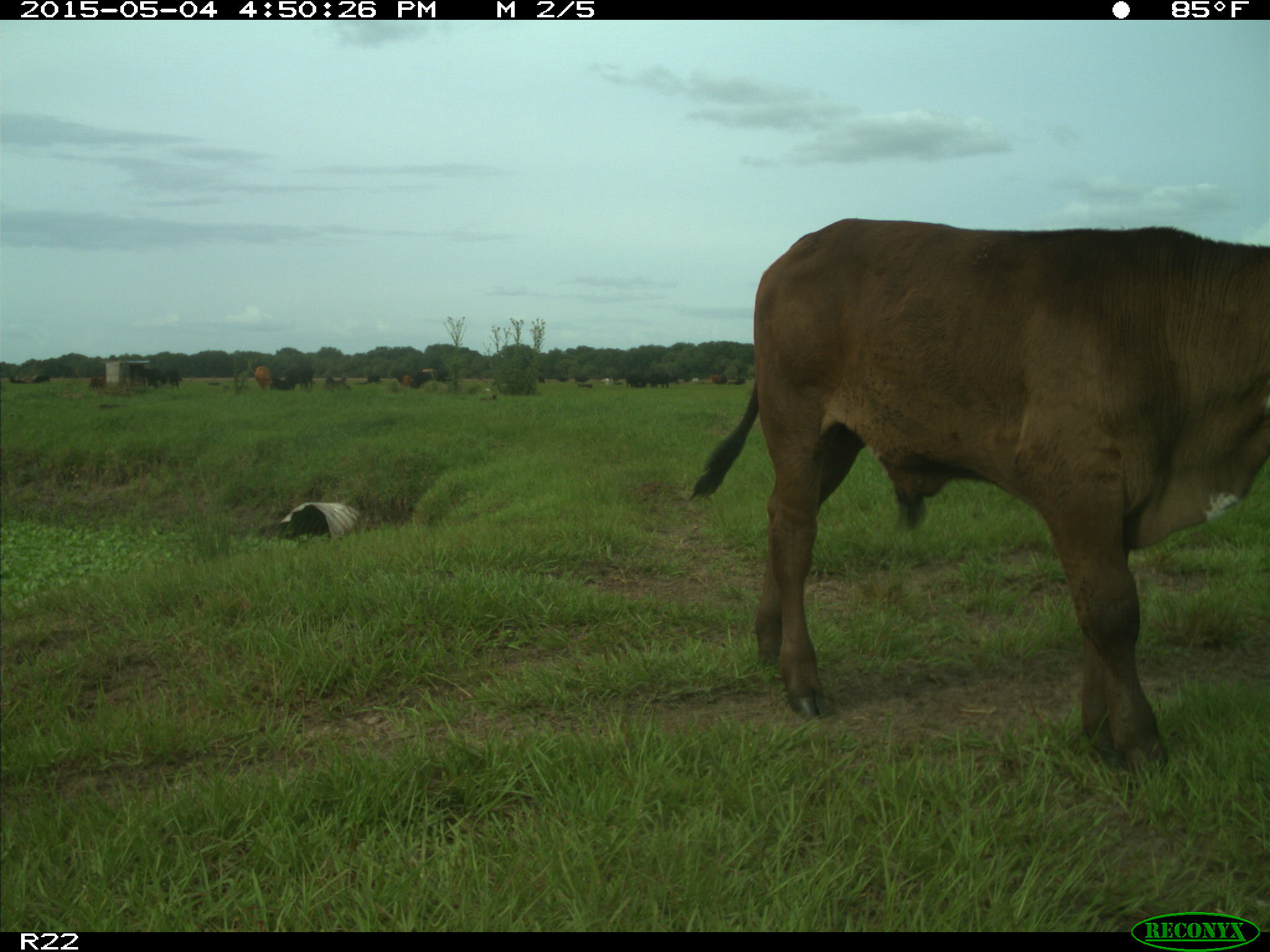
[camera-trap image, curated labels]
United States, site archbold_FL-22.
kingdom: Animalia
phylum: Chordata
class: Mammalia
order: Artiodactyla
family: Bovidae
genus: Bos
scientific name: Bos taurus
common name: domestic cow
Bos taurus (domestic cow).